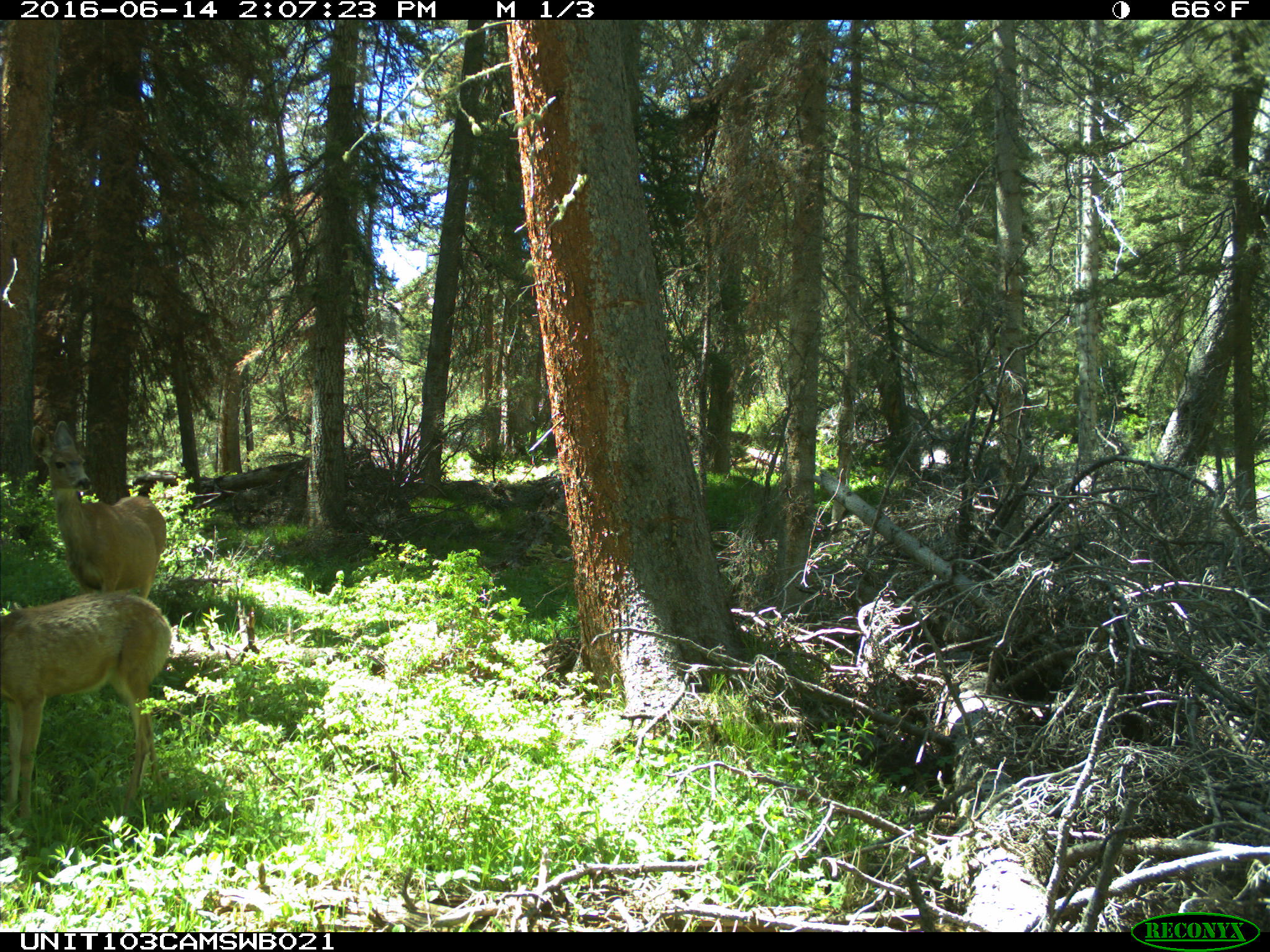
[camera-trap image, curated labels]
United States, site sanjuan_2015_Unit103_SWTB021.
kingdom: Animalia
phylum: Chordata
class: Mammalia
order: Artiodactyla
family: Cervidae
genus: Odocoileus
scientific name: Odocoileus hemionus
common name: mule deer